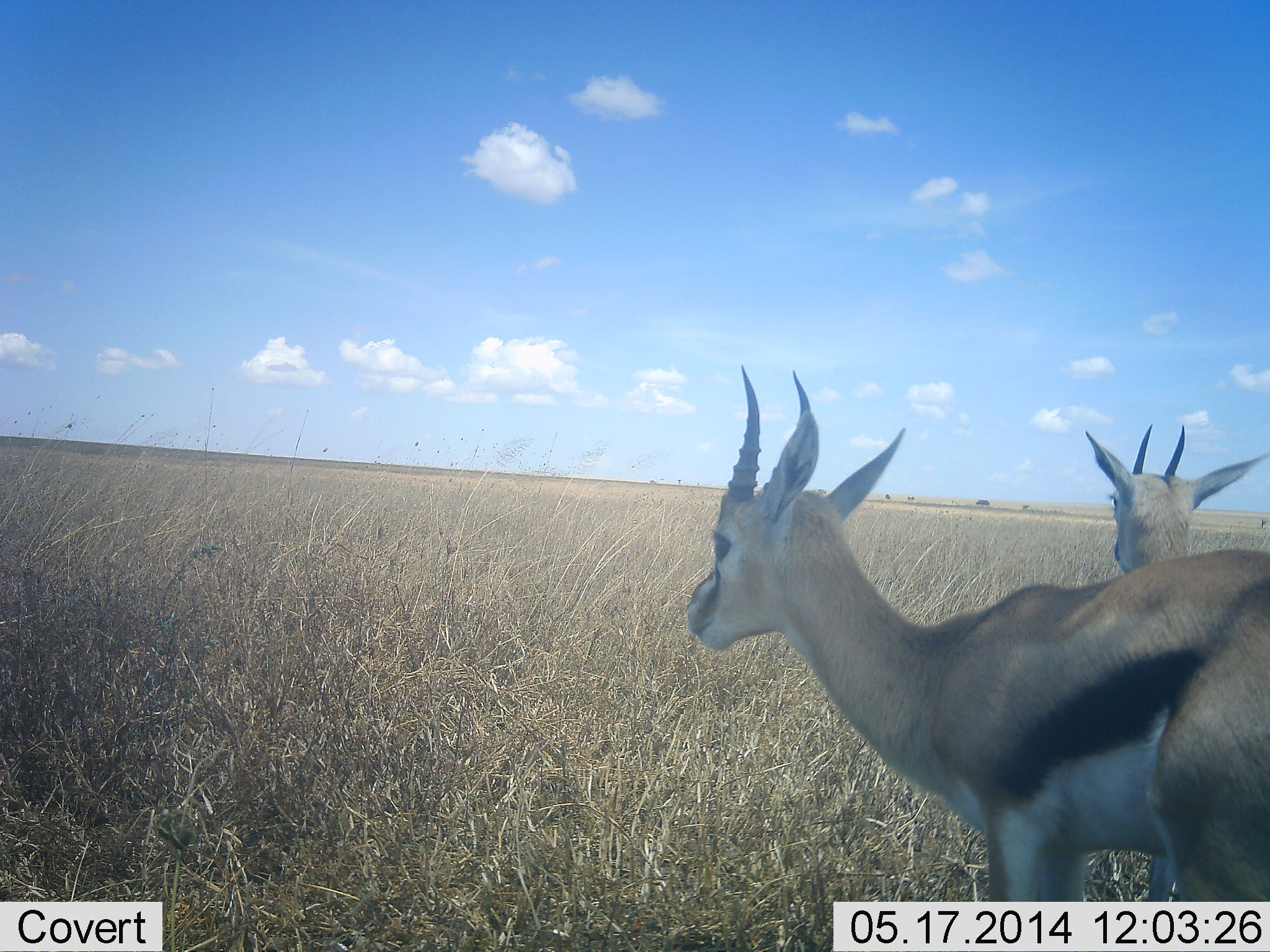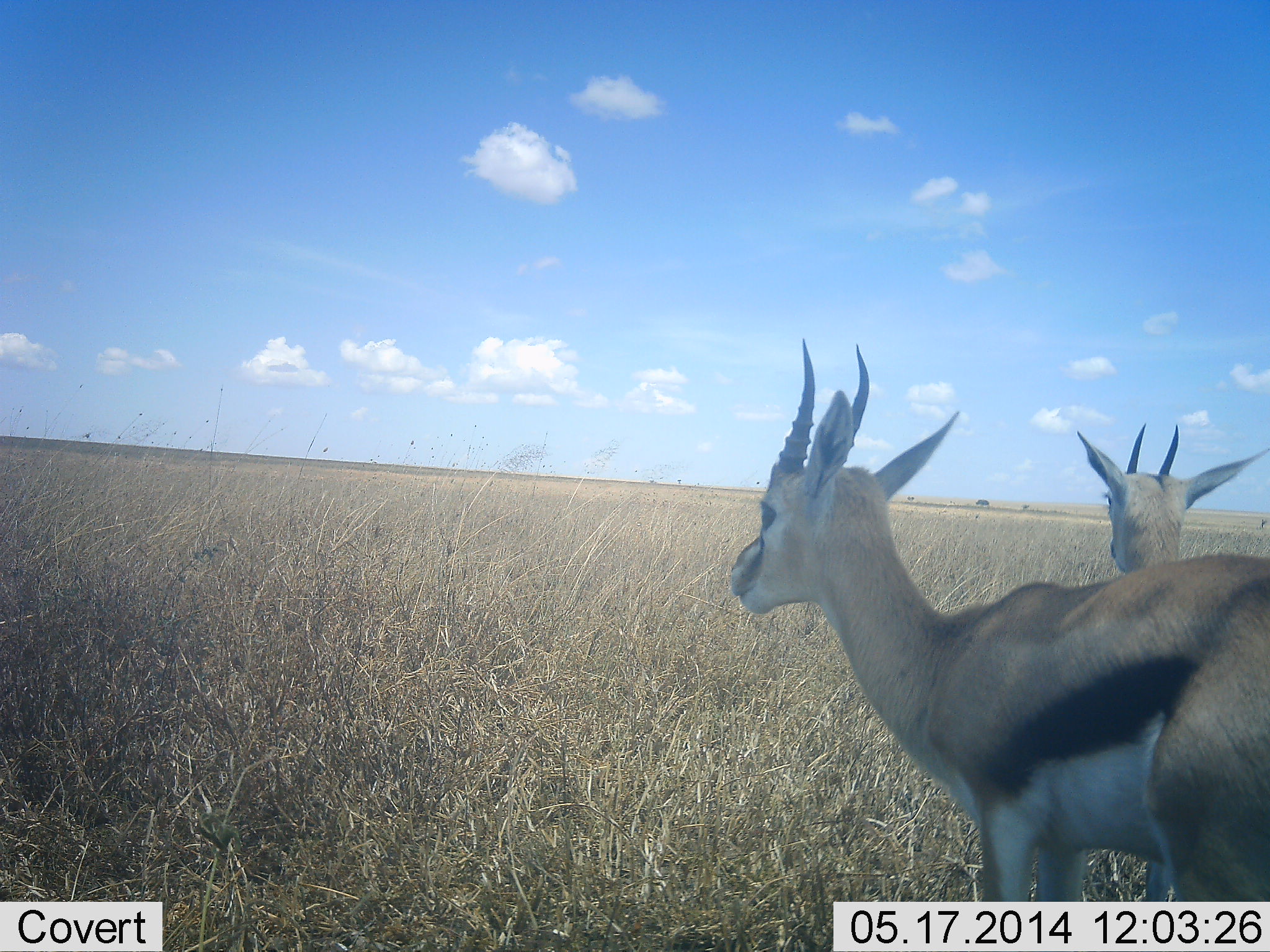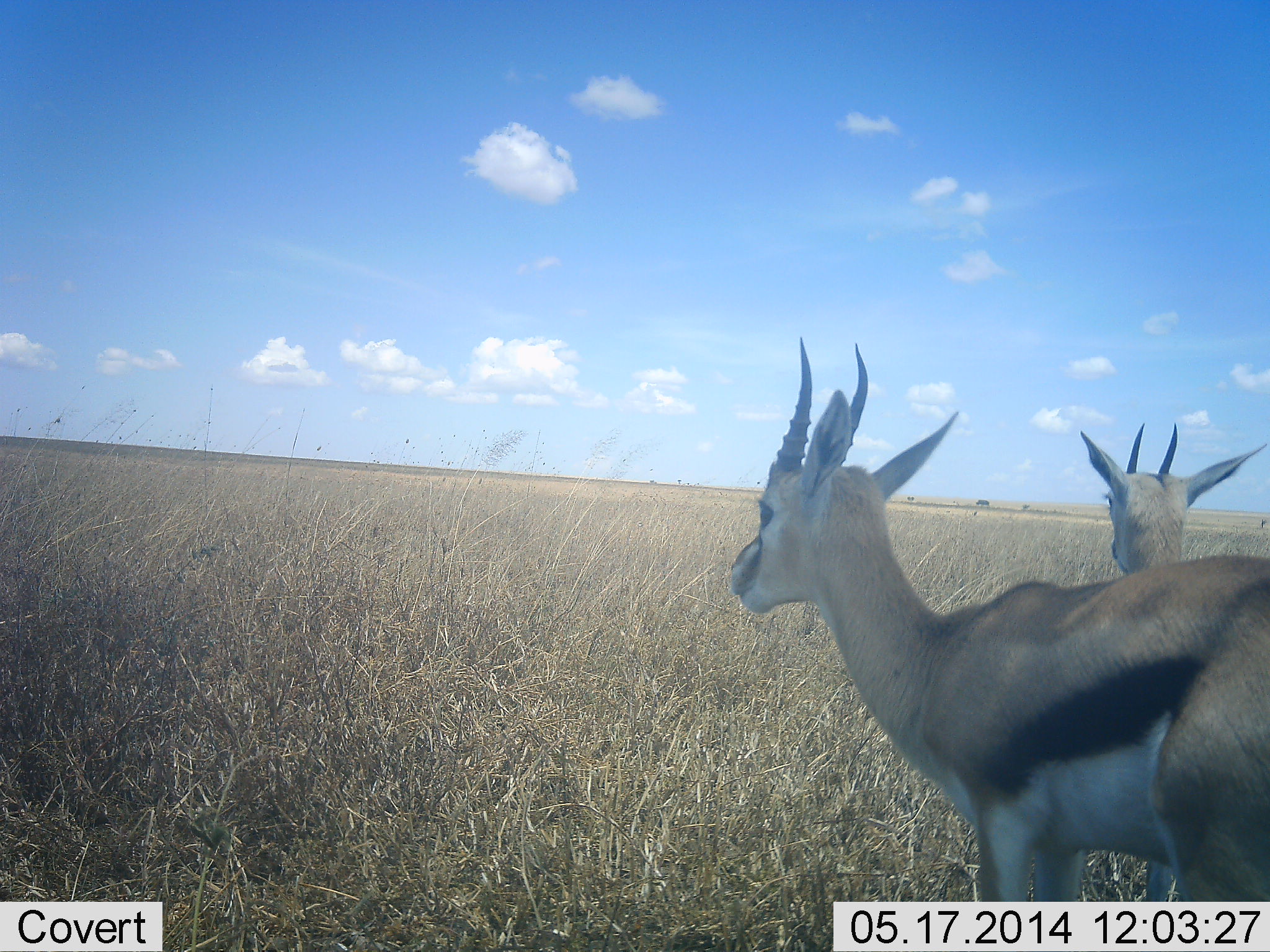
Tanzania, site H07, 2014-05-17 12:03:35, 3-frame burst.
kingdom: Animalia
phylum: Chordata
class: Mammalia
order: Artiodactyla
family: Bovidae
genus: Eudorcas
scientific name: Eudorcas thomsonii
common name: thomson's gazelle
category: gazellethomsons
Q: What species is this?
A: Gazellethomsons (thomson's gazelle) (Eudorcas thomsonii).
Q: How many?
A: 2.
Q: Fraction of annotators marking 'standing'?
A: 90%.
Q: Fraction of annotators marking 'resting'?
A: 0%.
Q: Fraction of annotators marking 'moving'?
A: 10%.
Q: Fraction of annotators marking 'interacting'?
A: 0%.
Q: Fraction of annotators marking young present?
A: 0%.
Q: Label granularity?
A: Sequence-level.